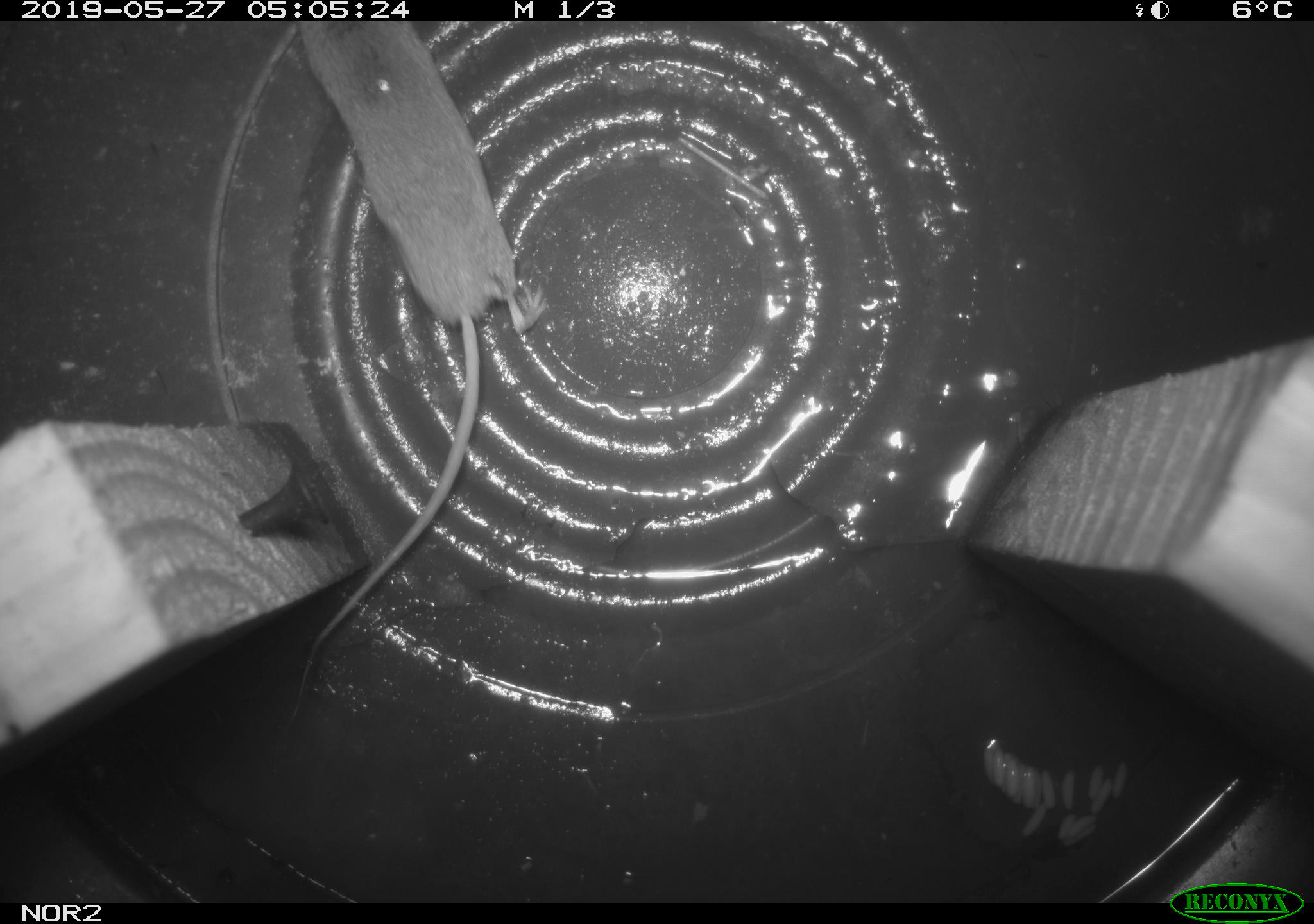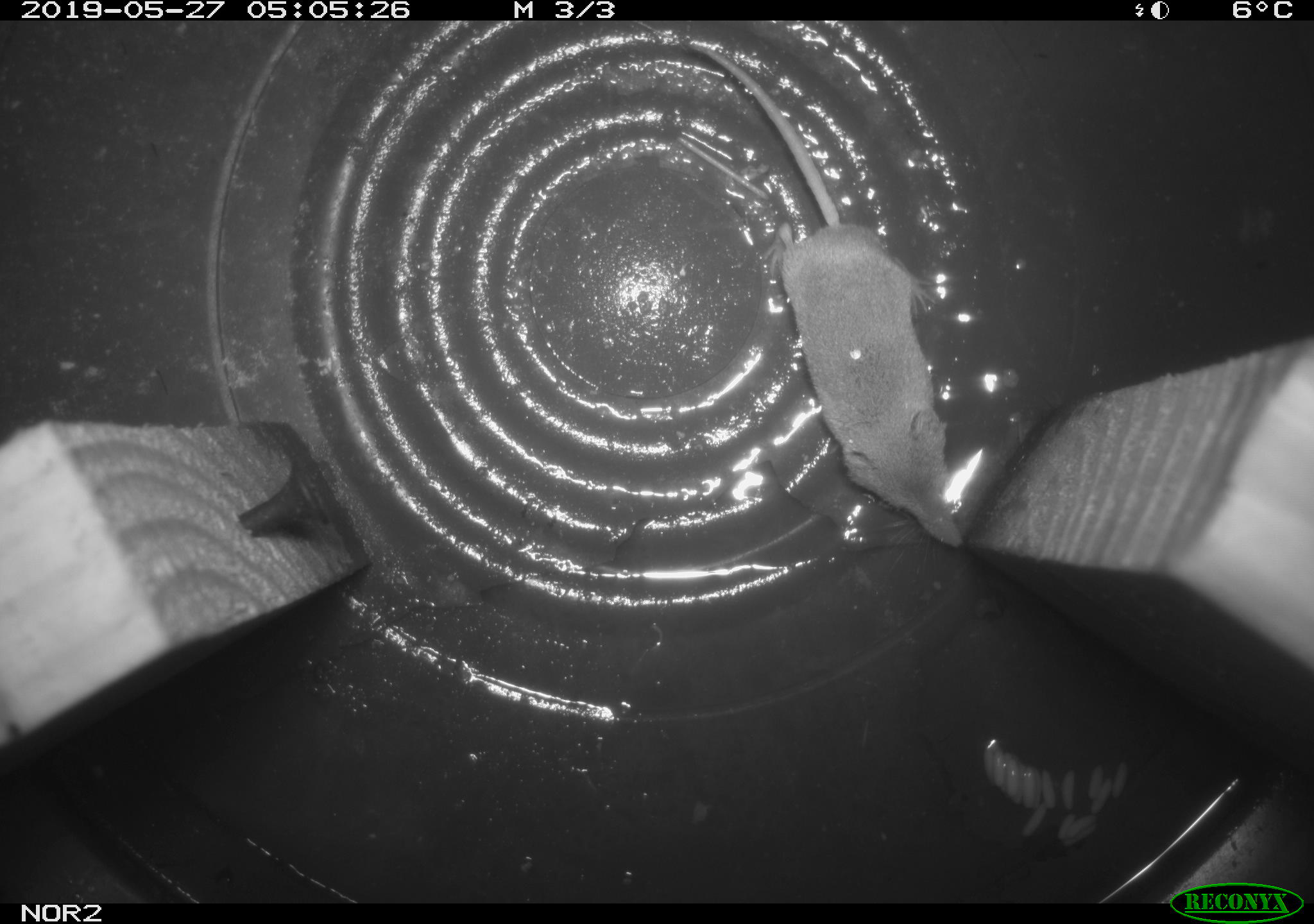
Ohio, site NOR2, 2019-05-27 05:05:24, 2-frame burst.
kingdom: Animalia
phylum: Chordata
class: Mammalia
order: Eulipotyphla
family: Soricidae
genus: Sorex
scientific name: Sorex cinereus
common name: masked shrew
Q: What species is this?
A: Masked shrew (Sorex cinereus).